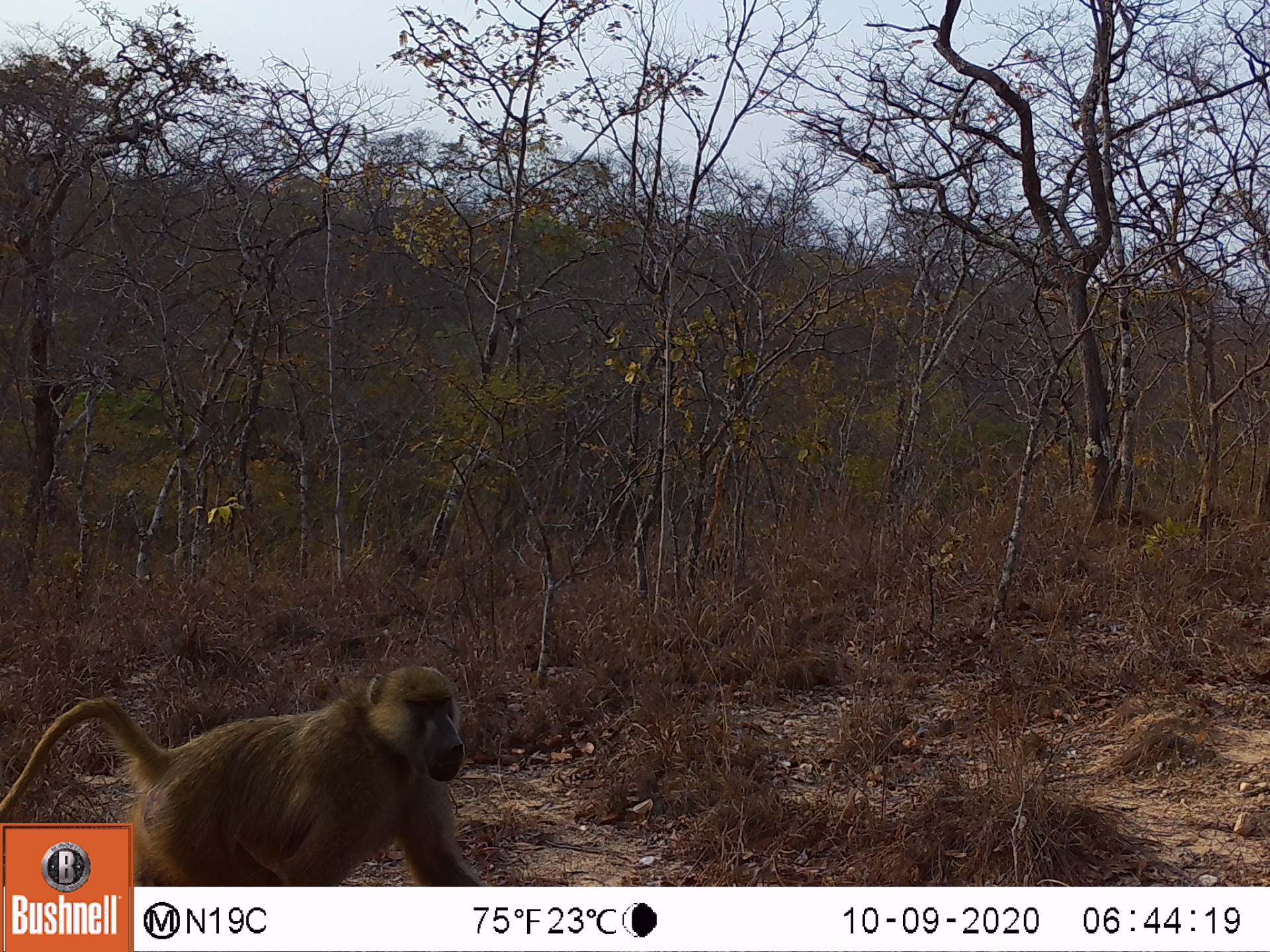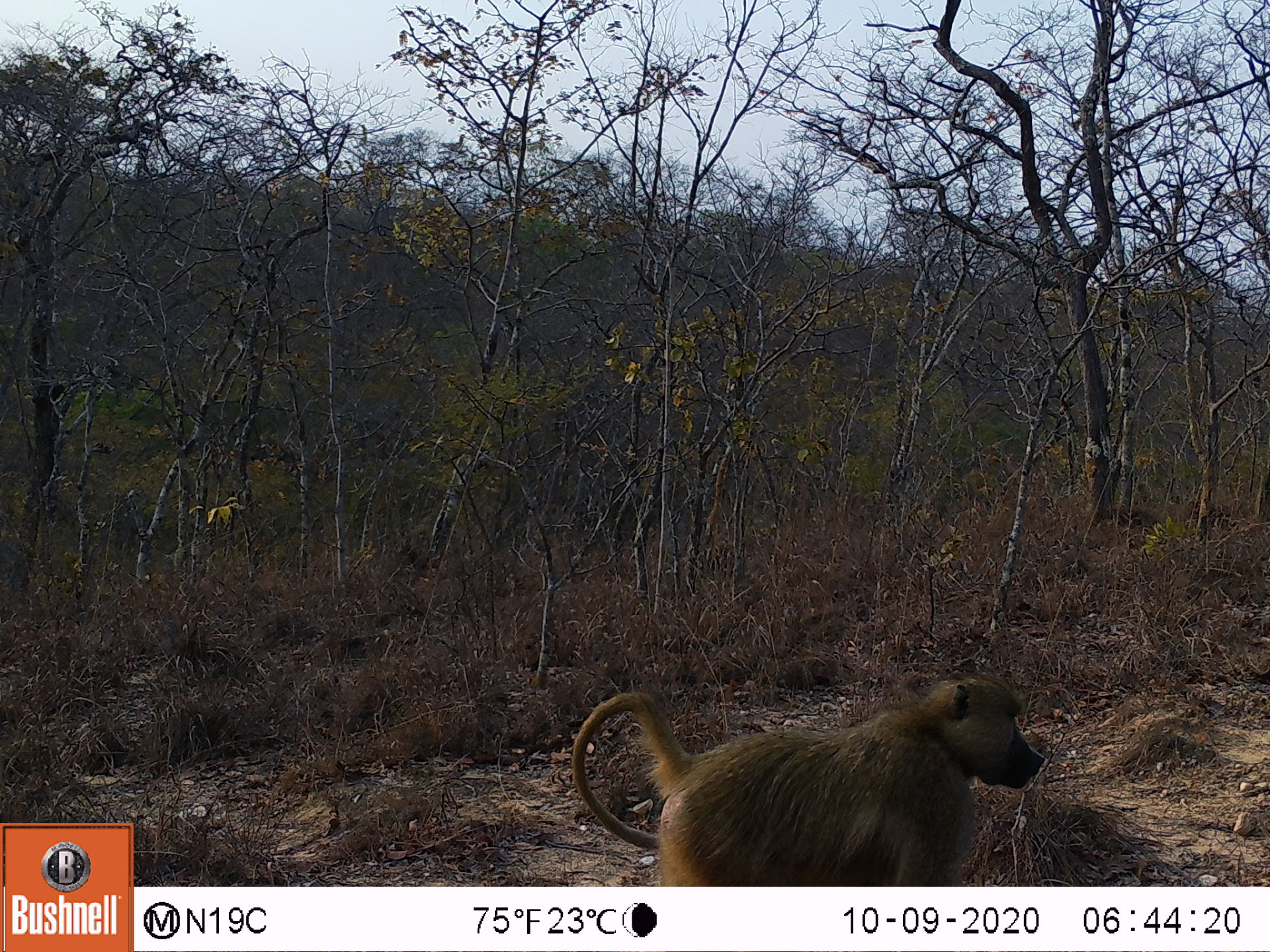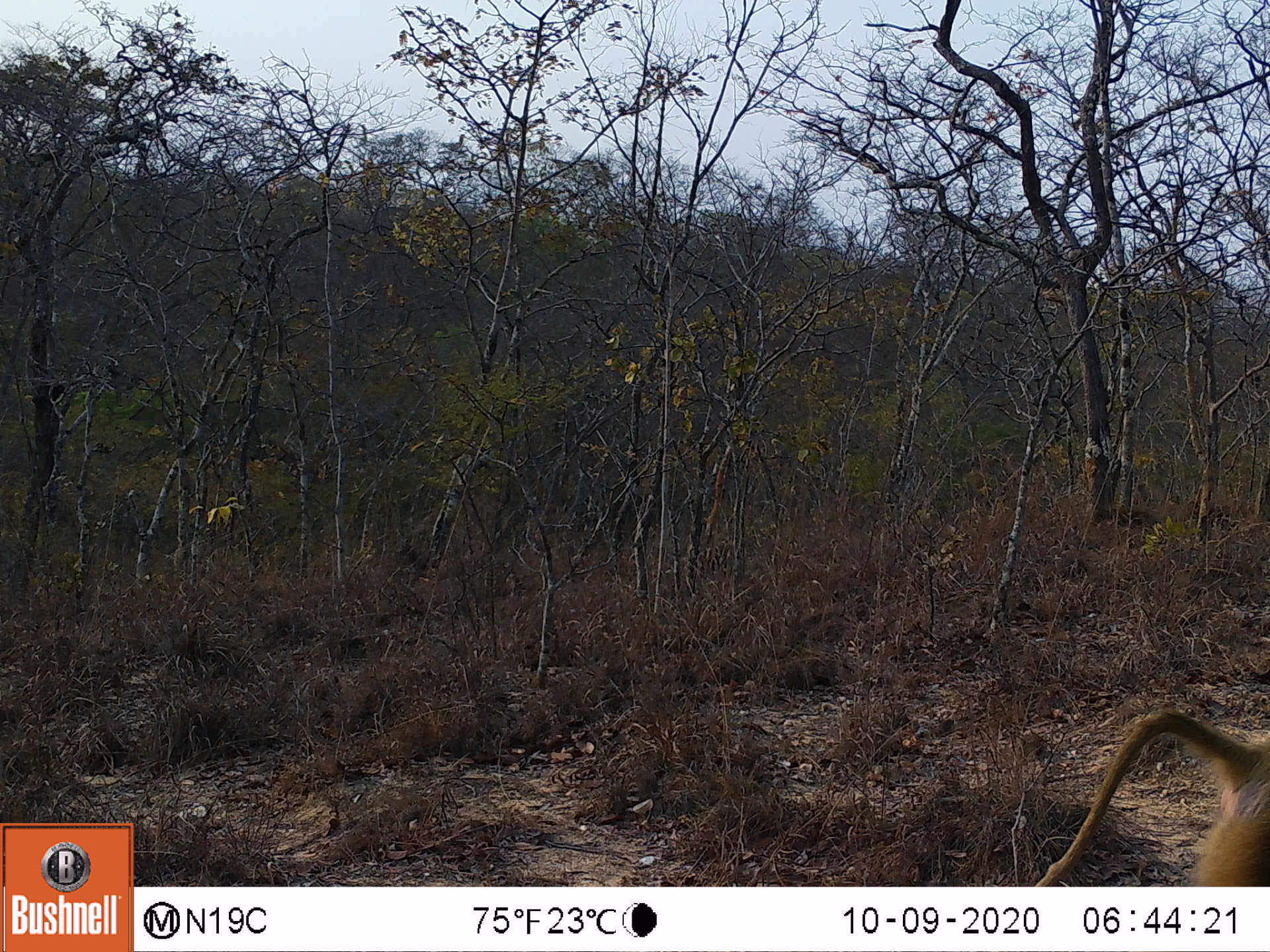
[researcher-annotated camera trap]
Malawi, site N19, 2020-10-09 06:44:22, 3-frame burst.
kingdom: Animalia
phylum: Chordata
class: Mammalia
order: Primates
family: Cercopithecidae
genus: Papio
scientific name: Papio cynocephalus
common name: yellow baboon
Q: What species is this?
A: Yellow baboon (Papio cynocephalus).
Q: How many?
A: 1.